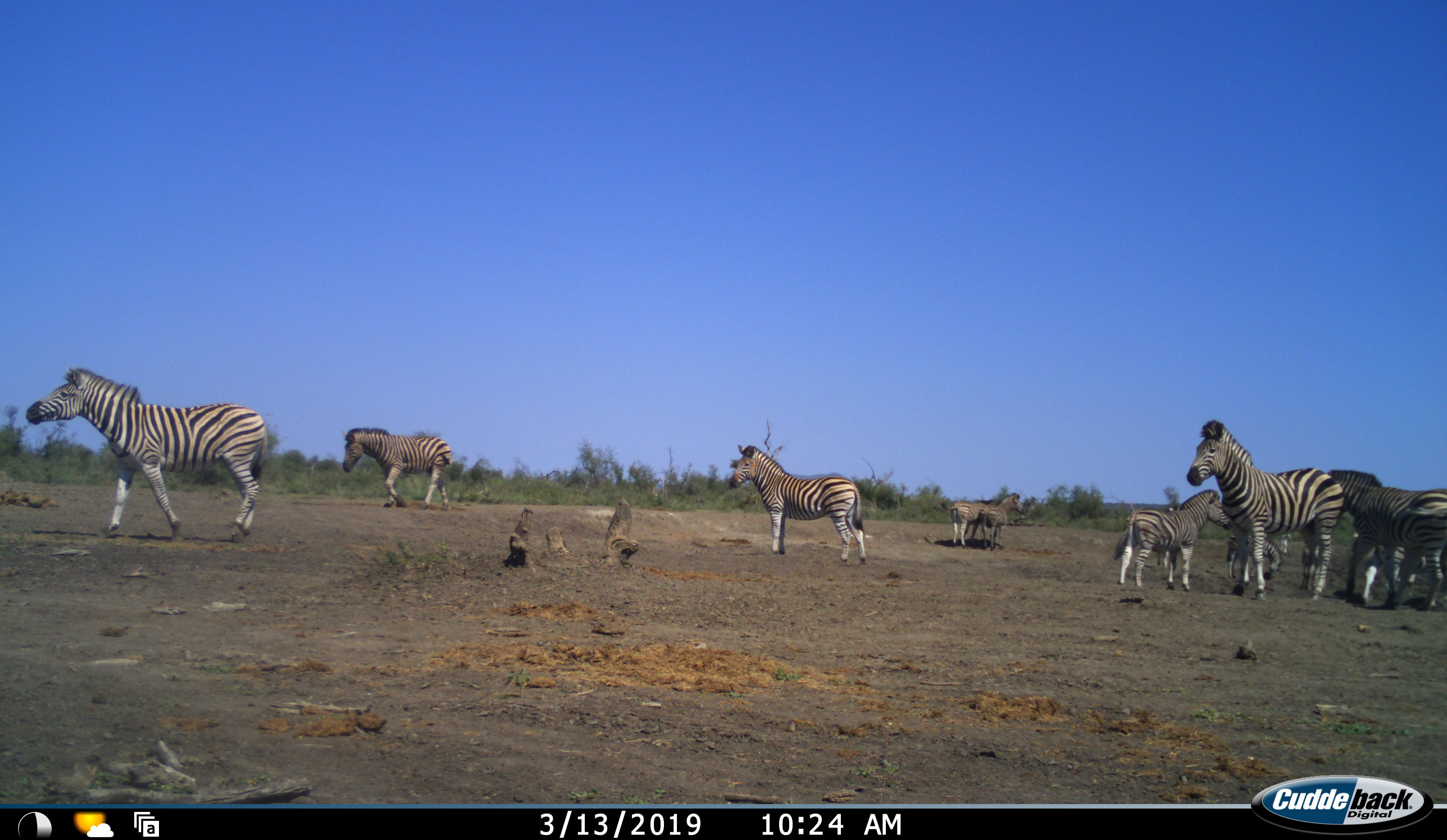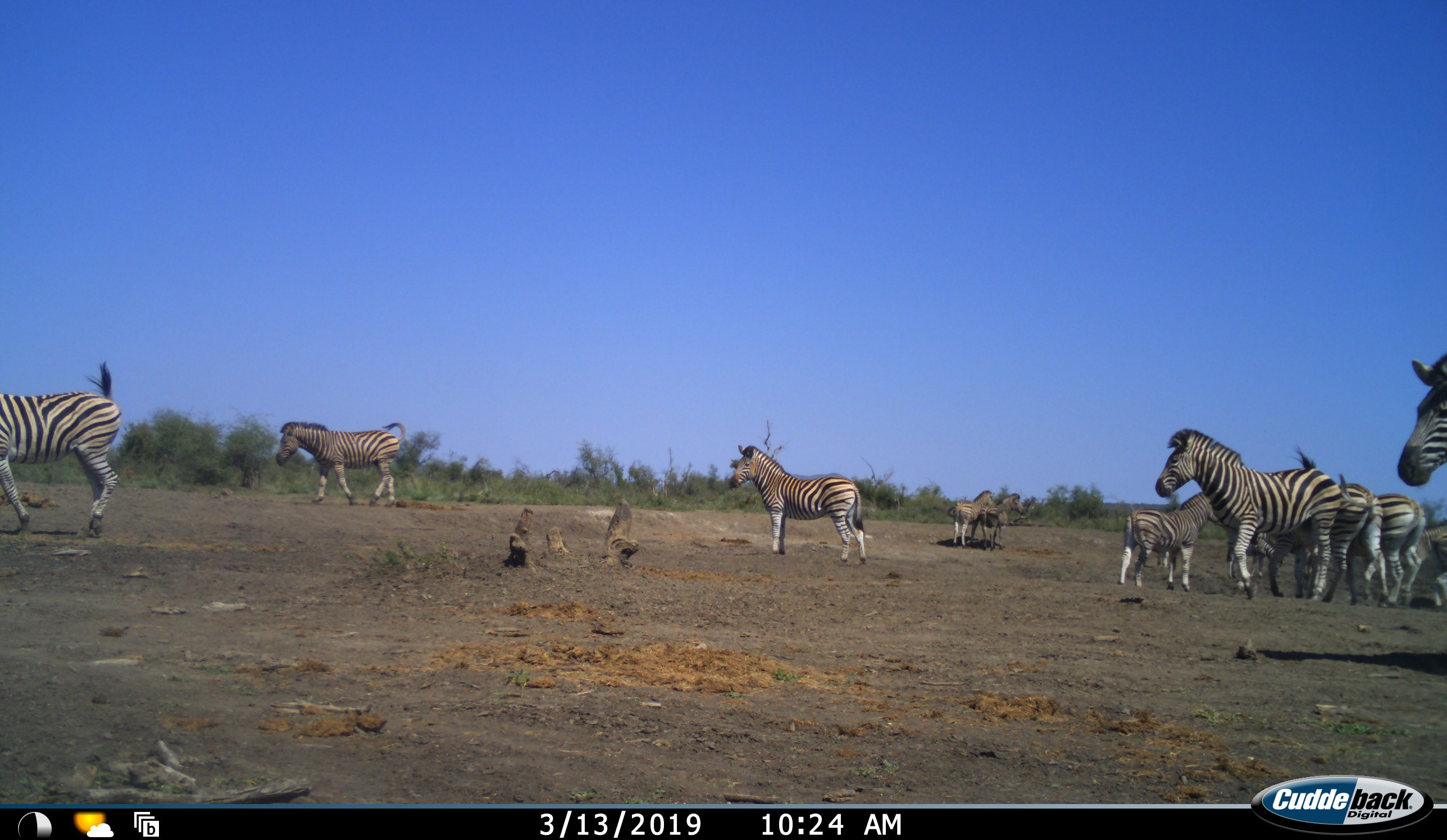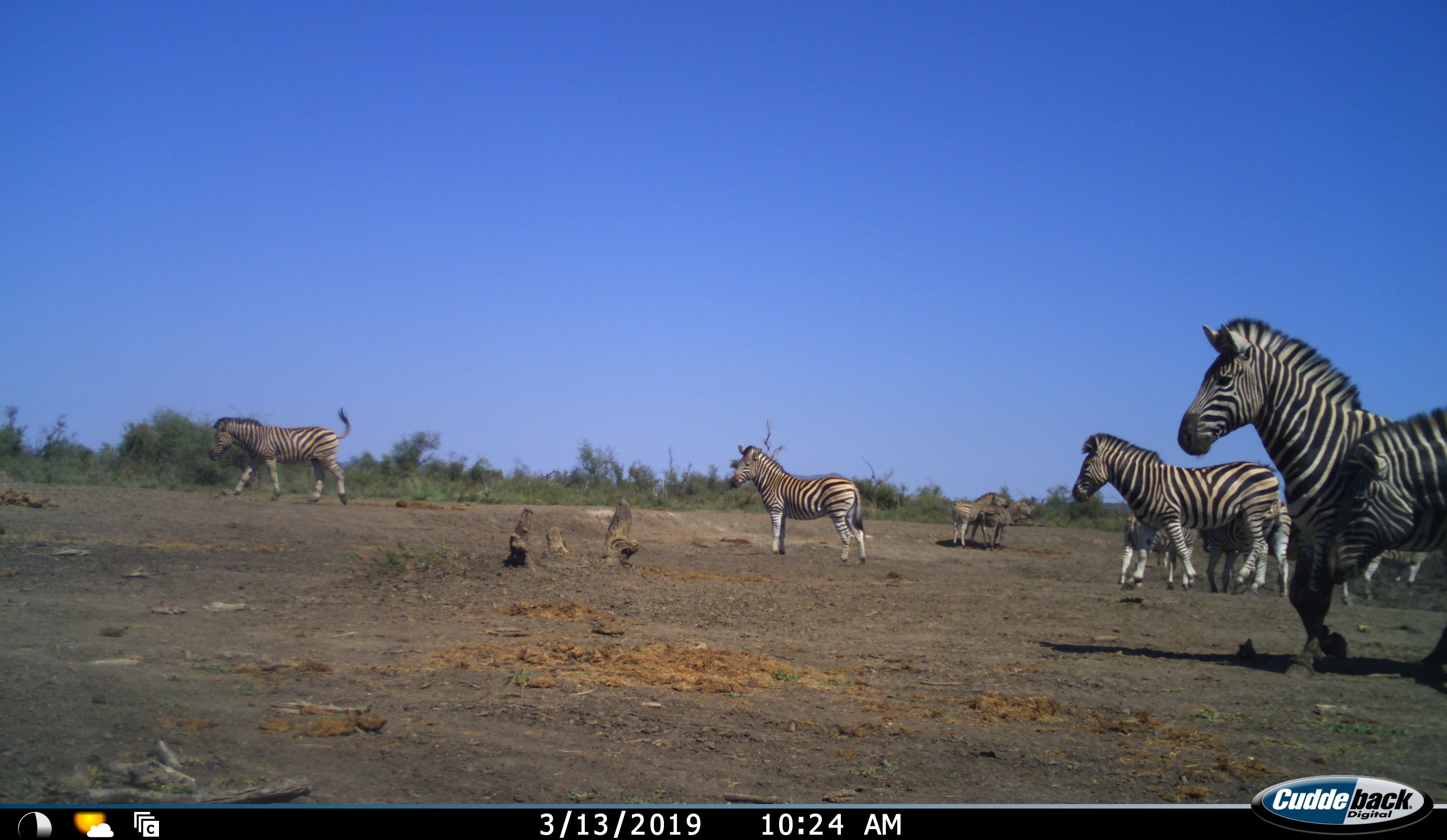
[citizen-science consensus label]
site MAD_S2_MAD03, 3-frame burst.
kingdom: Animalia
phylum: Chordata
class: Mammalia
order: Perissodactyla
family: Equidae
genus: Equus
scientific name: Equus quagga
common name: plains zebra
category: zebraplains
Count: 10.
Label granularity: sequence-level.